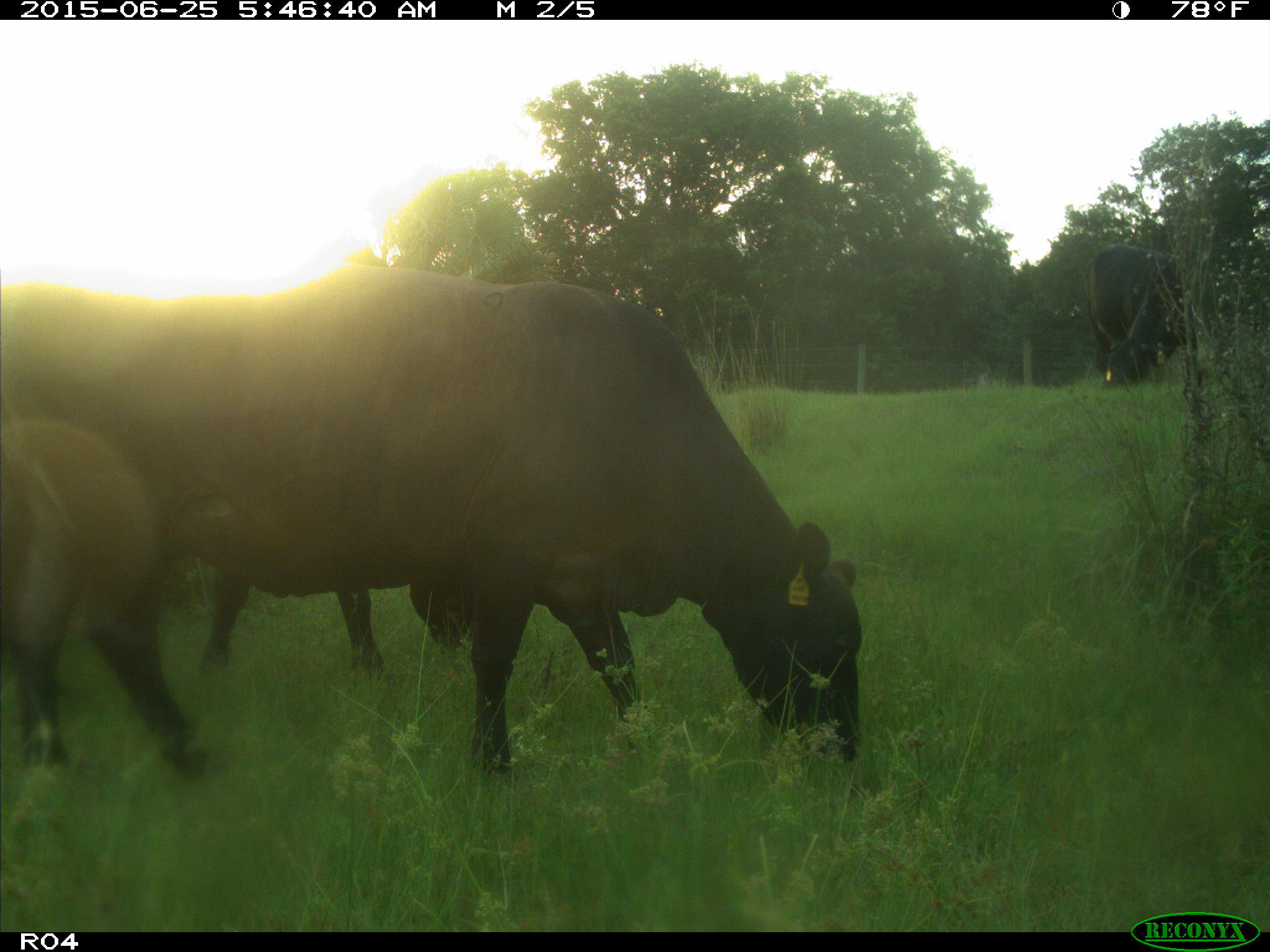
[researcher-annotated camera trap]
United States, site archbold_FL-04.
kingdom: Animalia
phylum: Chordata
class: Mammalia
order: Artiodactyla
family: Bovidae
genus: Bos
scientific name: Bos taurus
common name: domestic cow